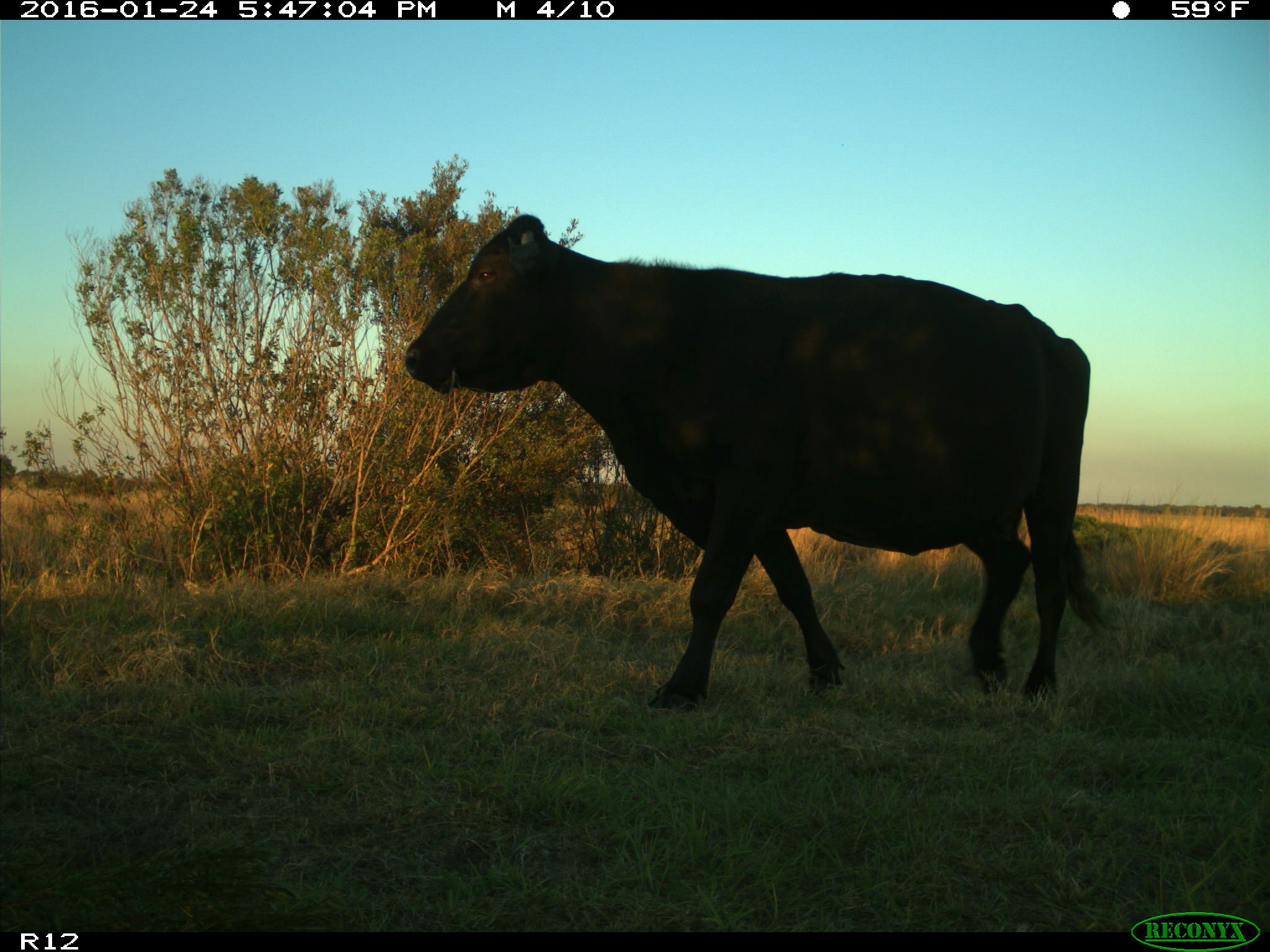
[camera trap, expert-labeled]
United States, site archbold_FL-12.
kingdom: Animalia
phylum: Chordata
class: Mammalia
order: Artiodactyla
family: Bovidae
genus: Bos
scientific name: Bos taurus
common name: domestic cow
Bos taurus (domestic cow).